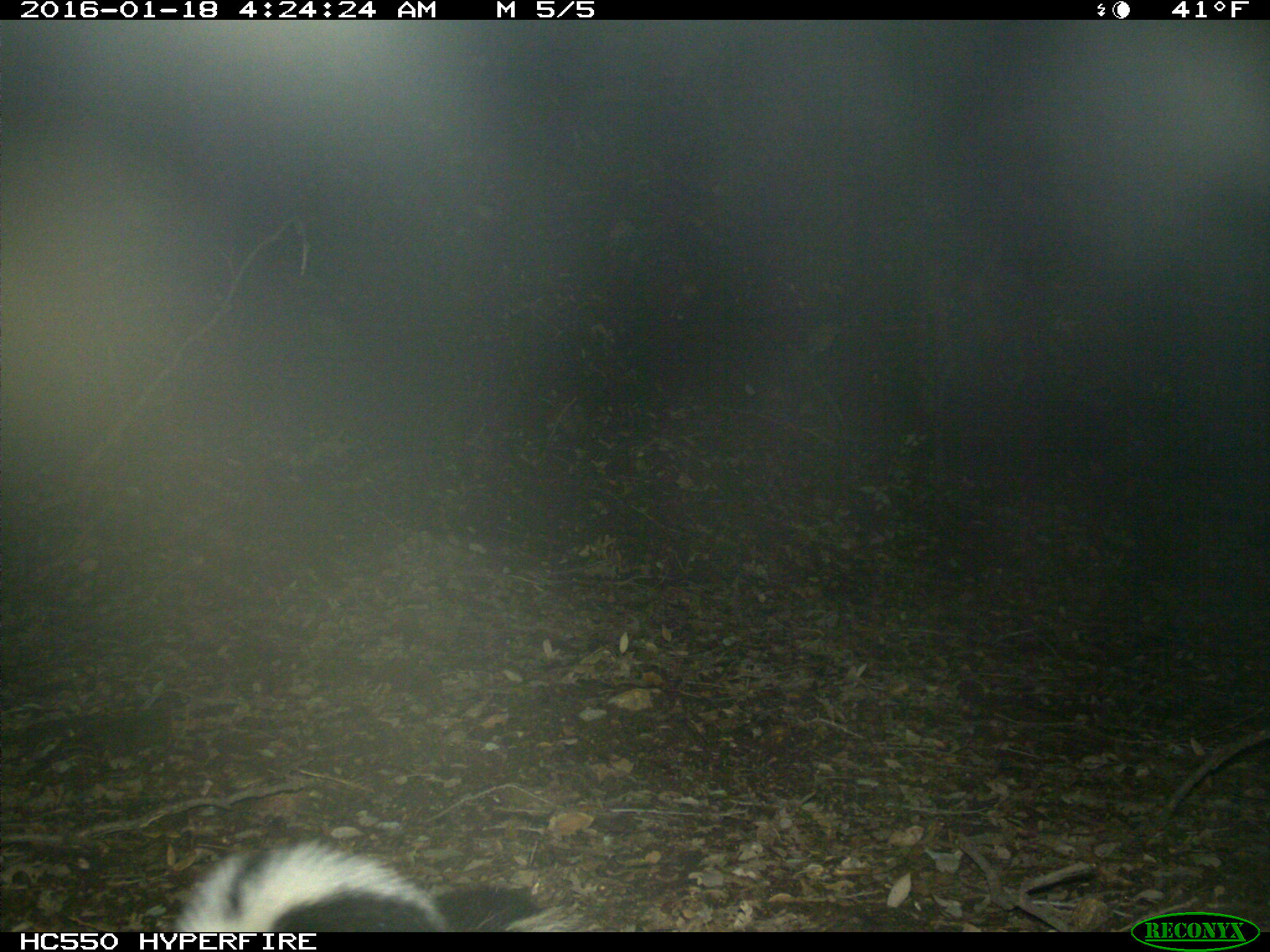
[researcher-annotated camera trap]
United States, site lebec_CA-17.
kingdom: Animalia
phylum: Chordata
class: Mammalia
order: Carnivora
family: Mephitidae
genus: Mephitis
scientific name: Mephitis mephitis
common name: striped skunk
Mephitis mephitis (striped skunk).